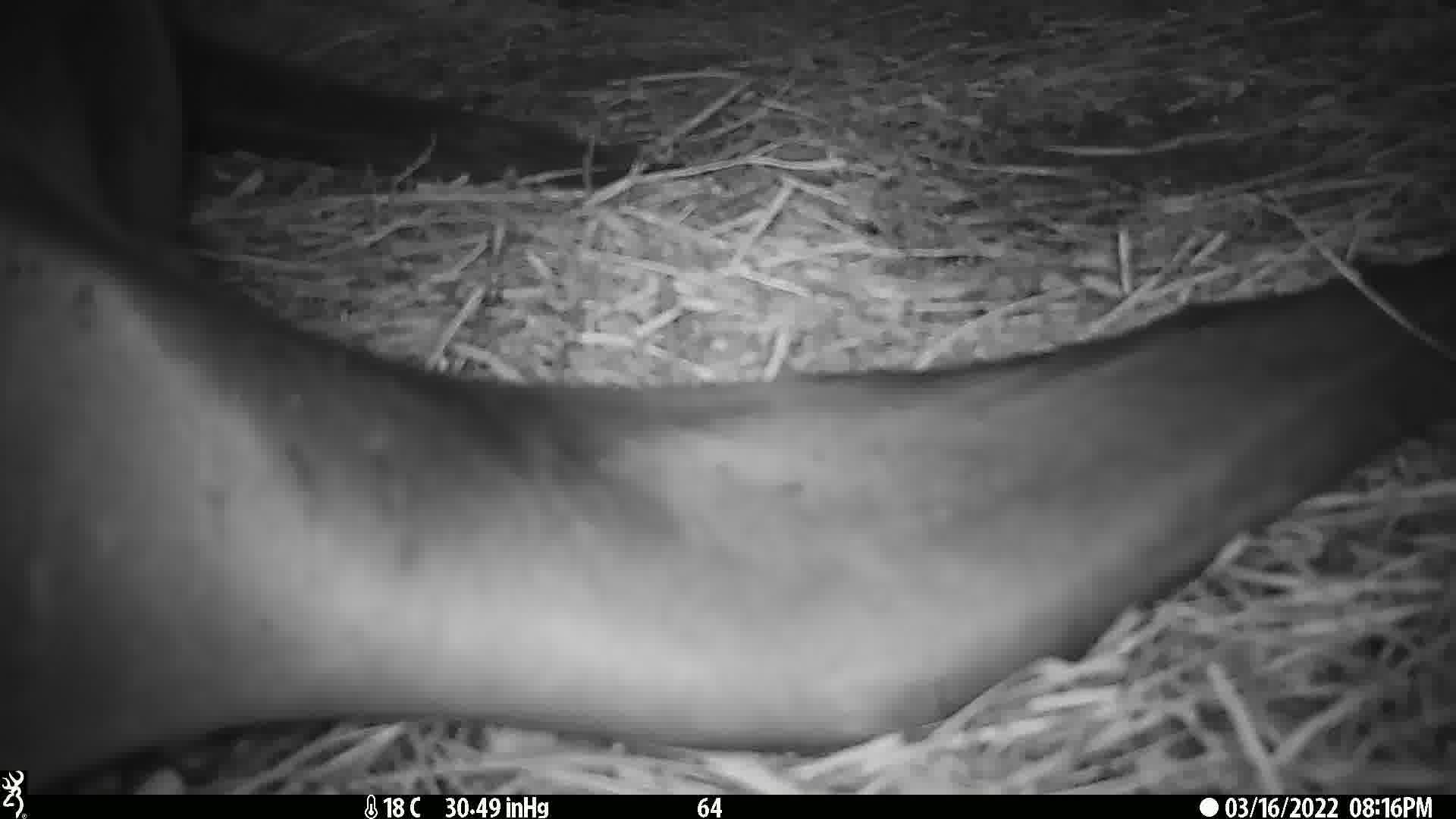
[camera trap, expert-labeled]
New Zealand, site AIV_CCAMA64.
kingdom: Animalia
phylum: Chordata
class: Mammalia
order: Carnivora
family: Otariidae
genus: Phocarctos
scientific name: Phocarctos hookeri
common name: new zealand sea lion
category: sealion